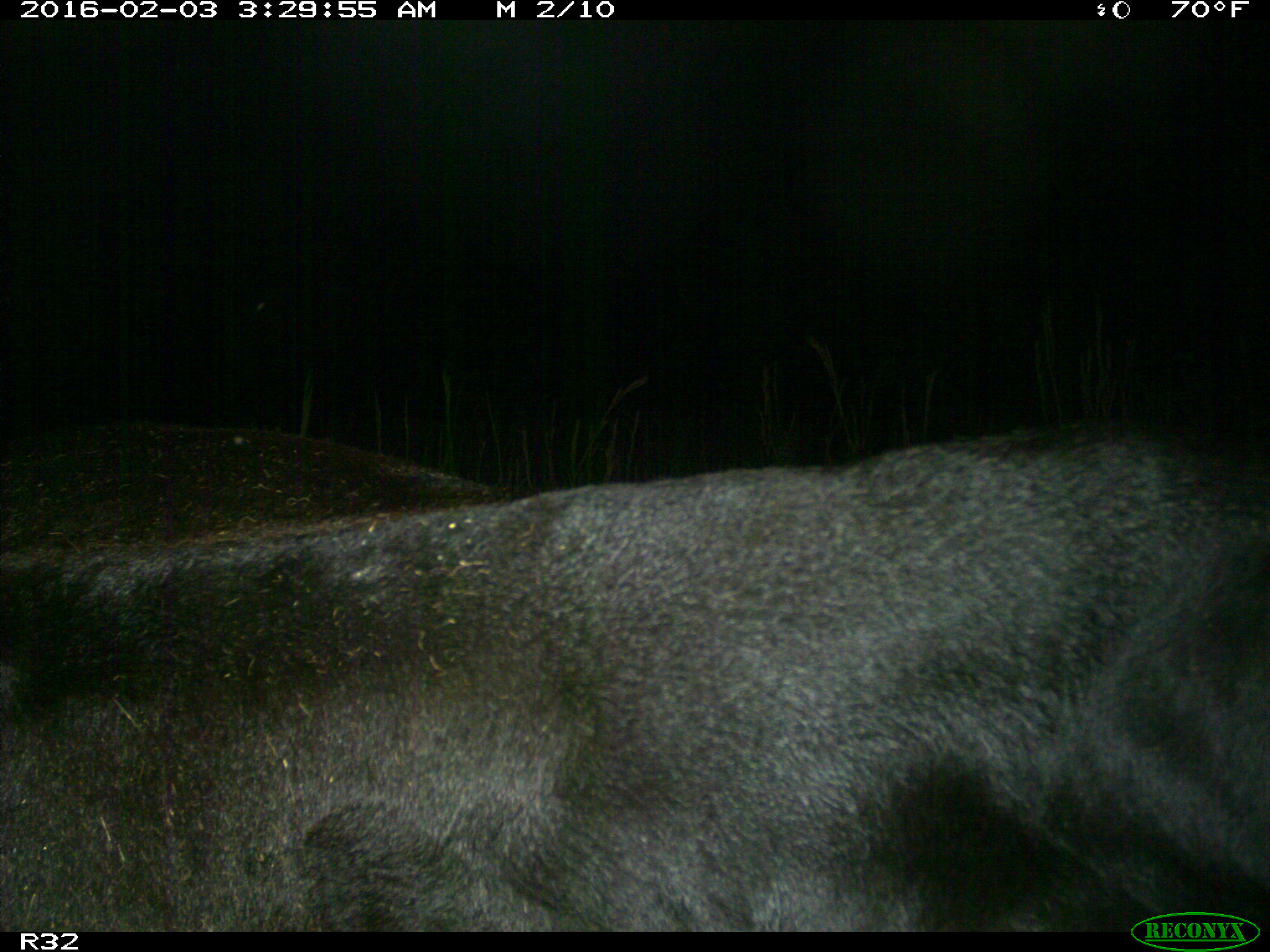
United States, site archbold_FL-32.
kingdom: Animalia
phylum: Chordata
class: Mammalia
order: Artiodactyla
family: Bovidae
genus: Bos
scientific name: Bos taurus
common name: domestic cow